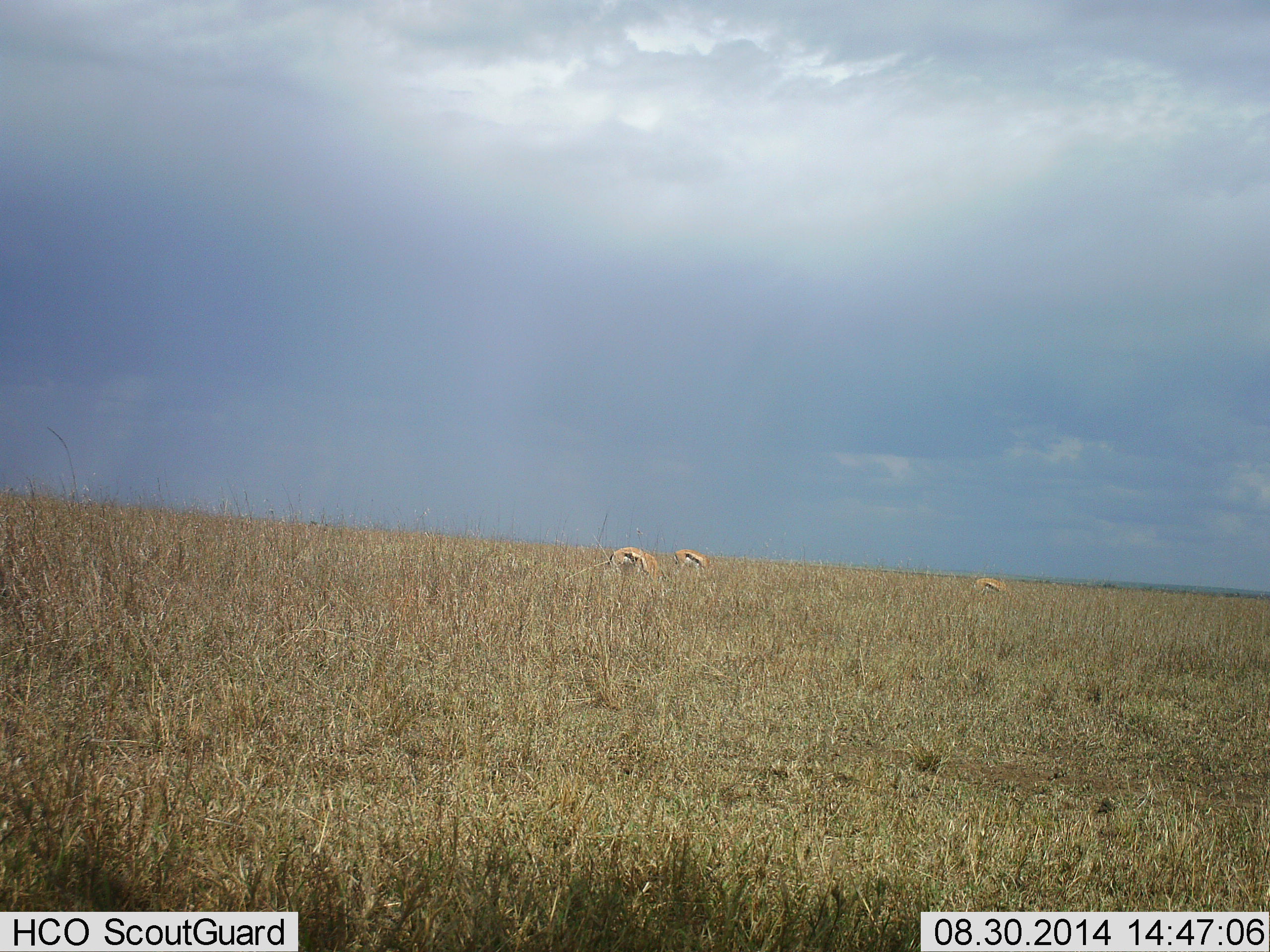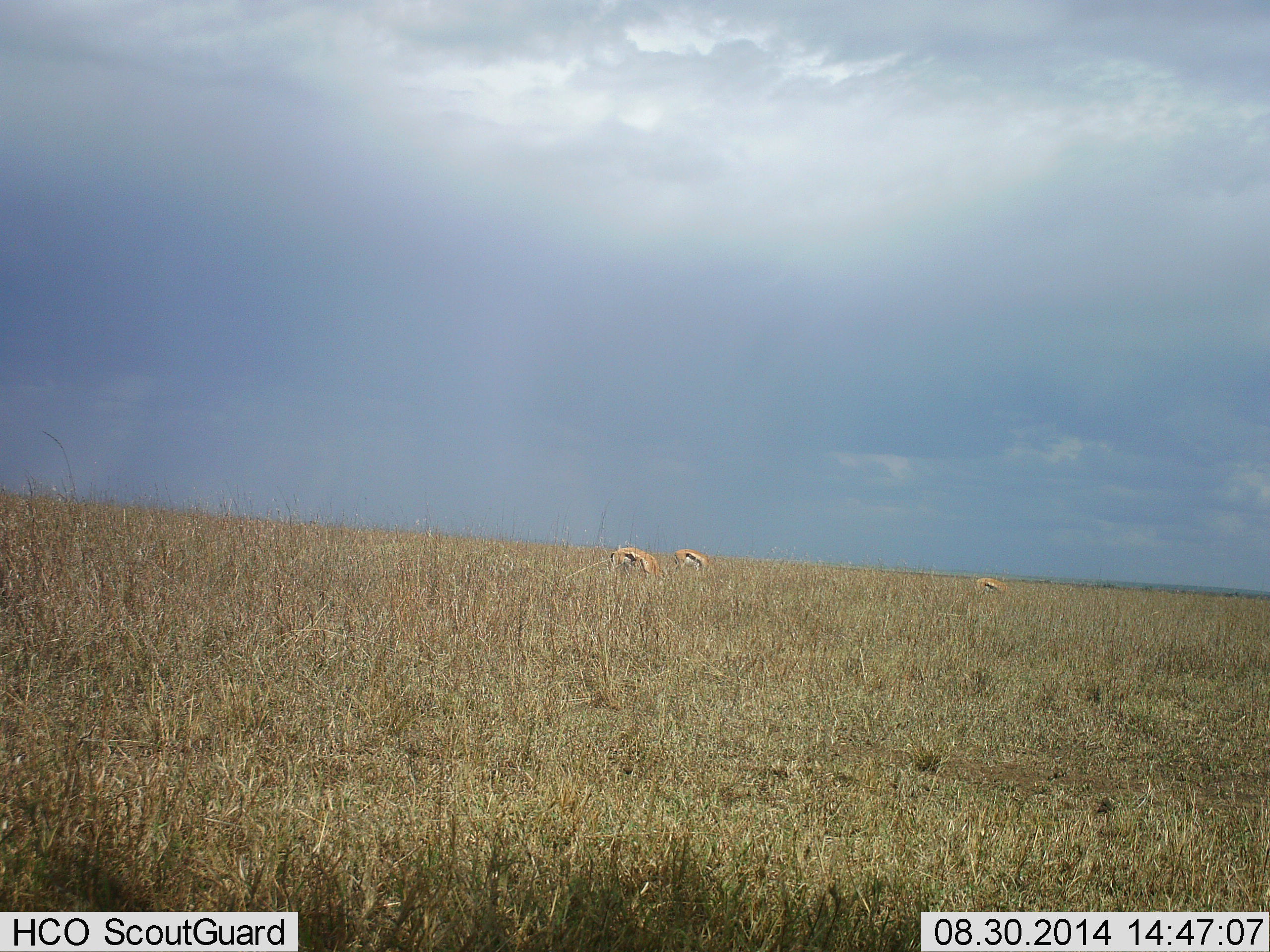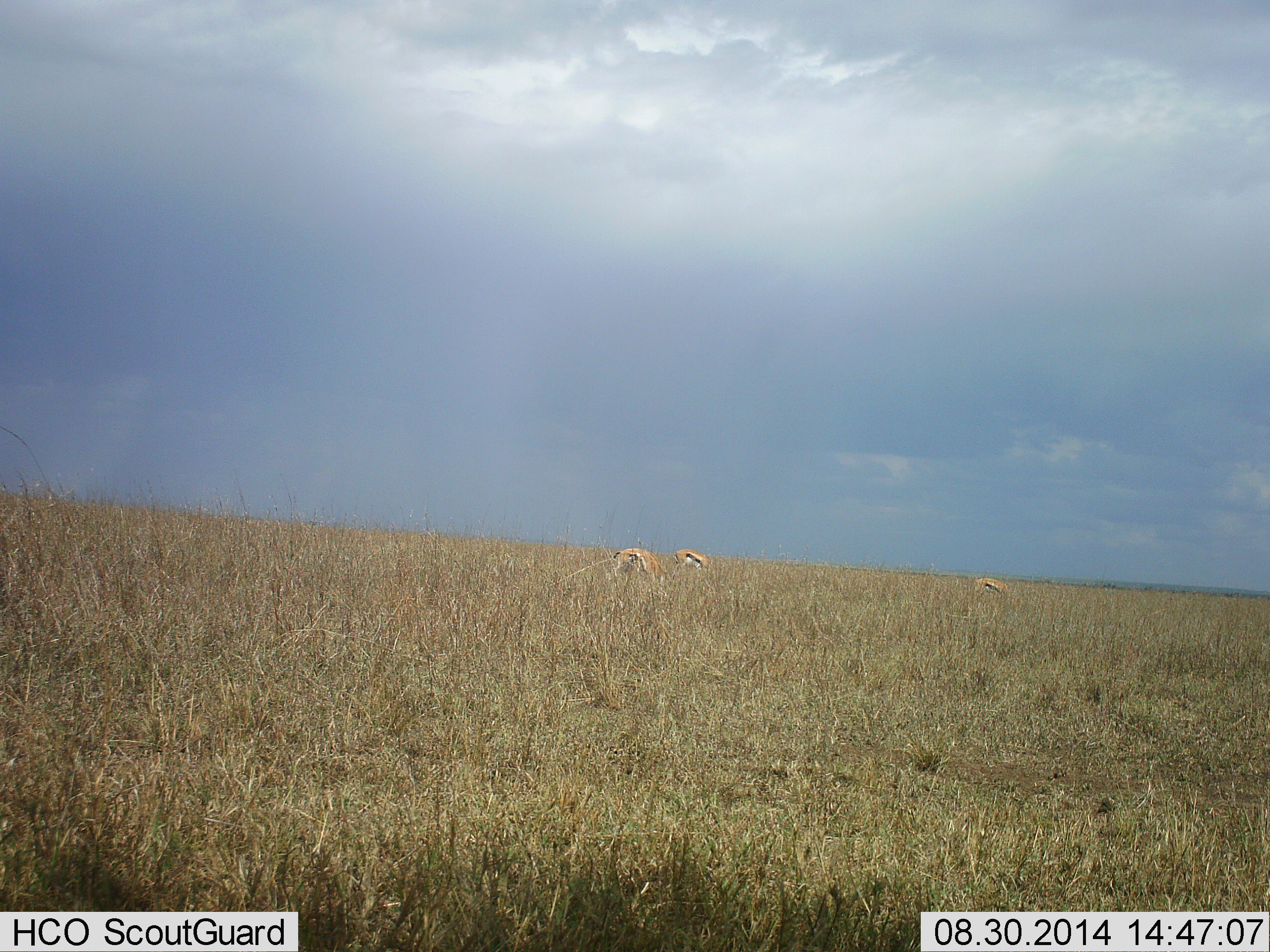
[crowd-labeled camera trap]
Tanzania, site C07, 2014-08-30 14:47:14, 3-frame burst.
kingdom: Animalia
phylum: Chordata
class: Mammalia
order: Artiodactyla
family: Bovidae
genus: Eudorcas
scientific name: Eudorcas thomsonii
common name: thomson's gazelle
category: gazellethomsons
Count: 3.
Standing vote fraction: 40%.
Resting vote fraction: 0%.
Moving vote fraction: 0%.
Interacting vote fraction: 0%.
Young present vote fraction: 0%.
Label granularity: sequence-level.